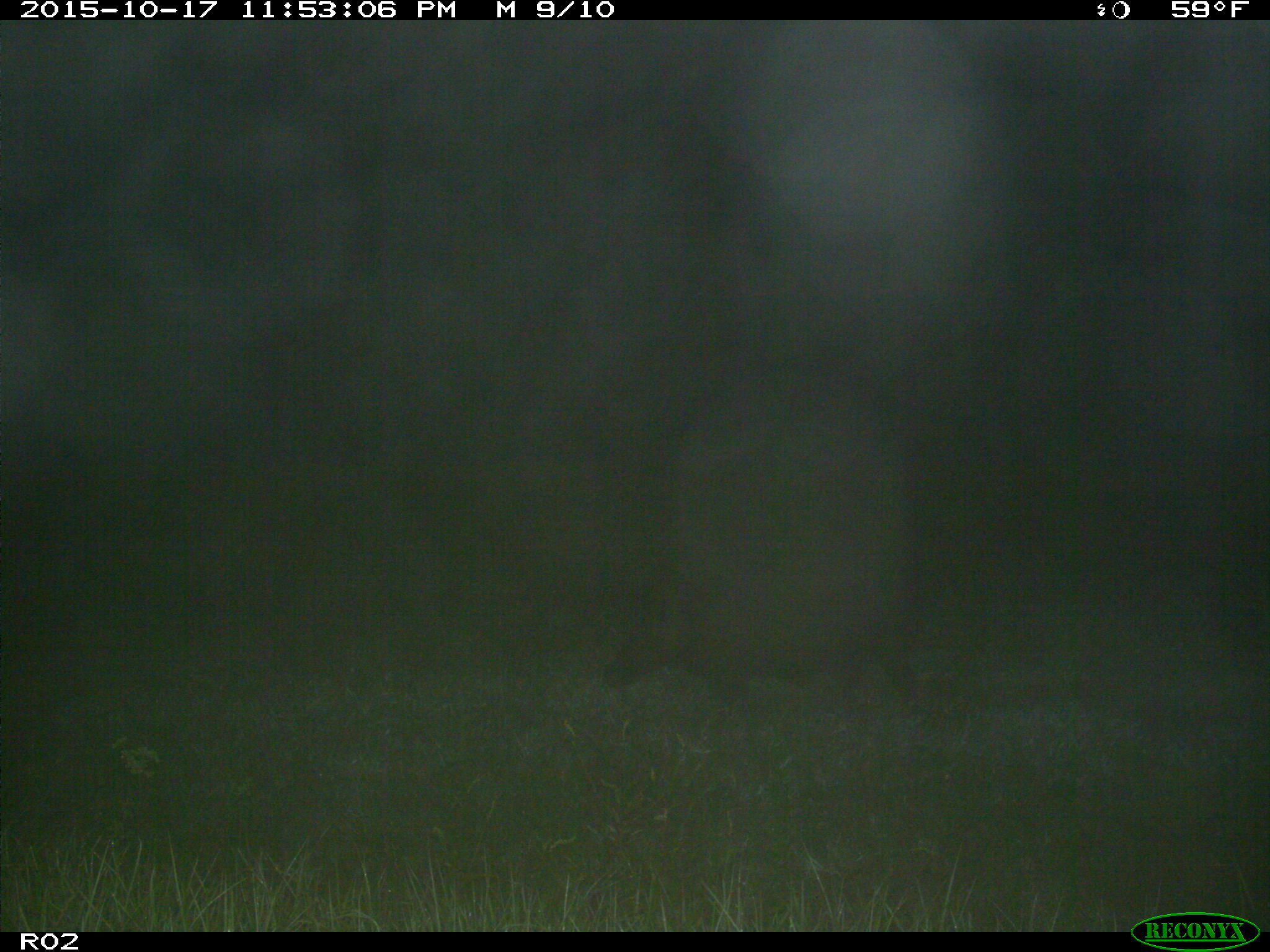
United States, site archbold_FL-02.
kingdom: Animalia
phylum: Chordata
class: Mammalia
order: Artiodactyla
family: Suidae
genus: Sus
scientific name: Sus scrofa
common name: wild boar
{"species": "Sus scrofa (wild boar)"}